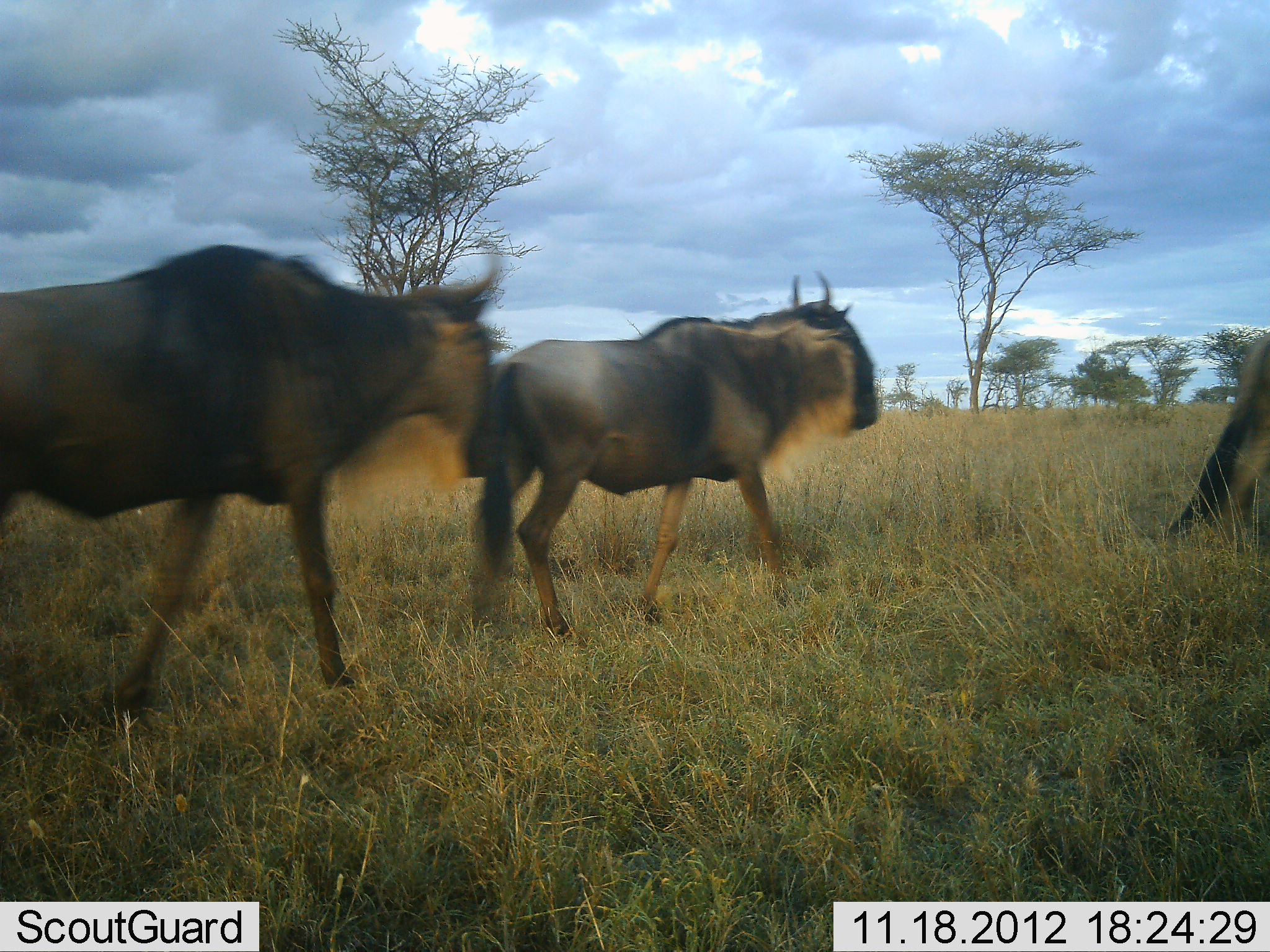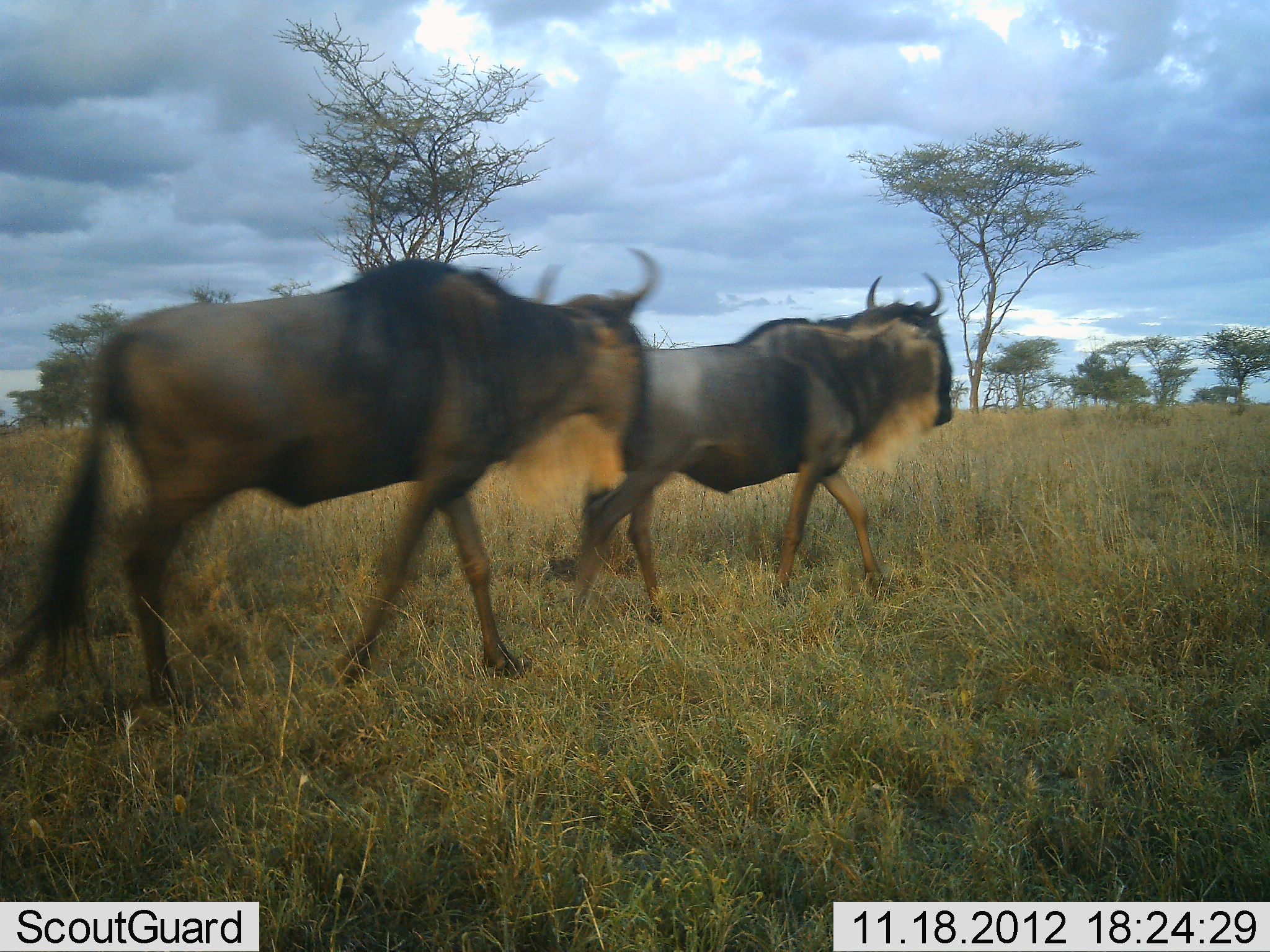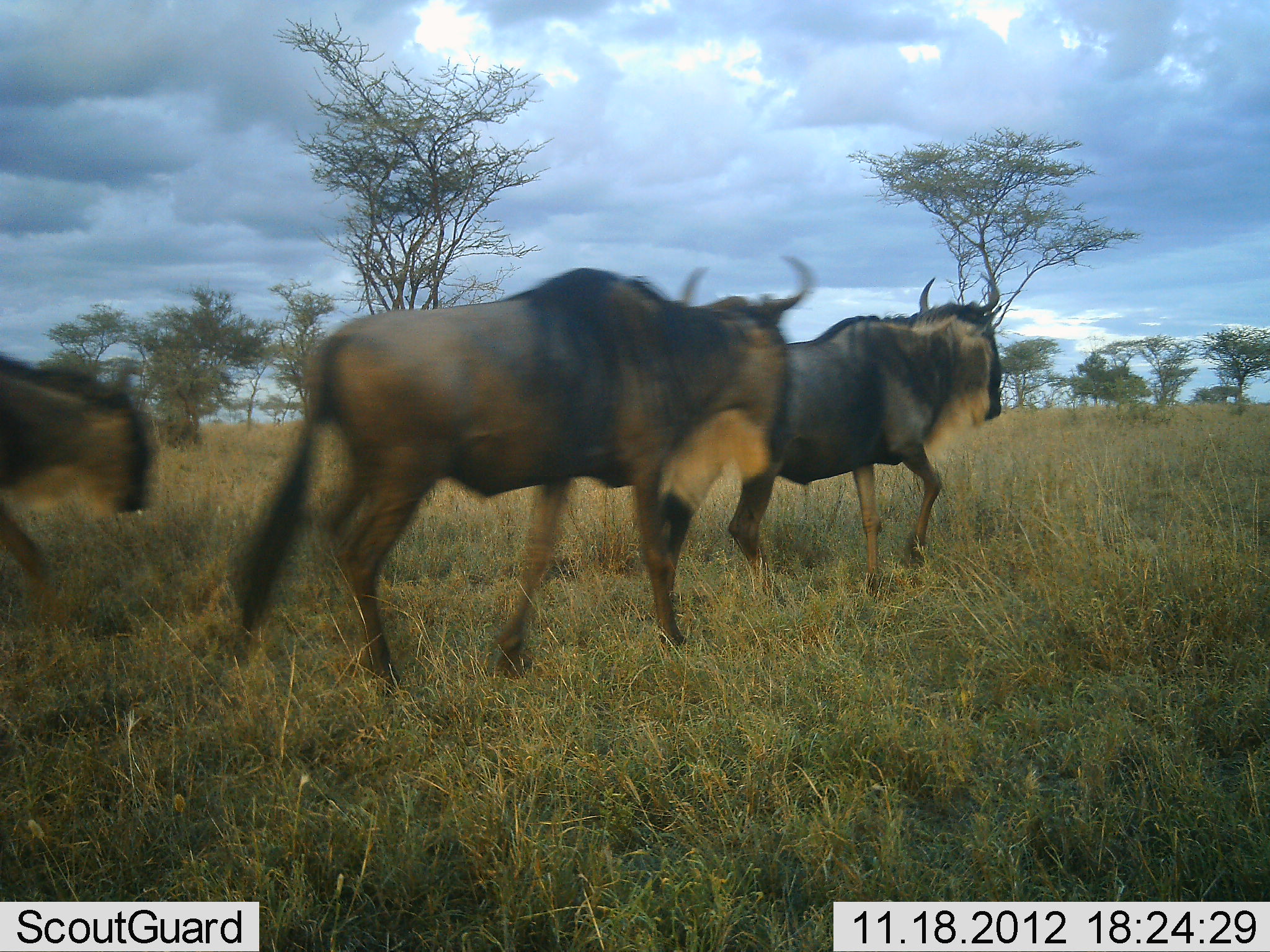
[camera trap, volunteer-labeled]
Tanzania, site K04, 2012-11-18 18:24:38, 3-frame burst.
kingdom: Animalia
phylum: Chordata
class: Mammalia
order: Artiodactyla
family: Bovidae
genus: Connochaetes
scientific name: Connochaetes taurinus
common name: blue wildebeest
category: wildebeest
Wildebeest (blue wildebeest) (Connochaetes taurinus), count 4. Behavior (volunteer vote fractions): standing 0%, resting 0%, moving 100%, interacting 0%. Young present (vote fraction): 0%. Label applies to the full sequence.